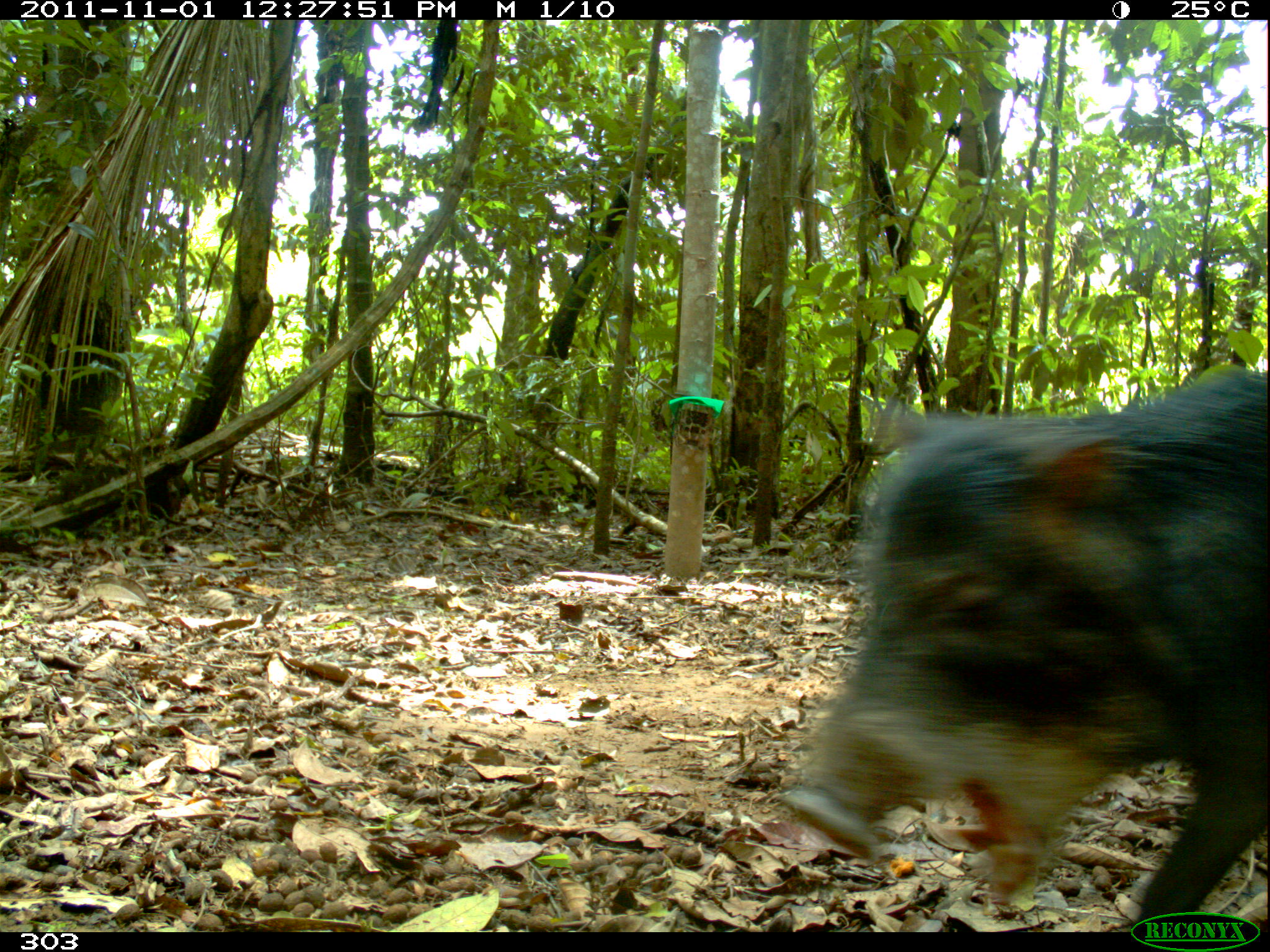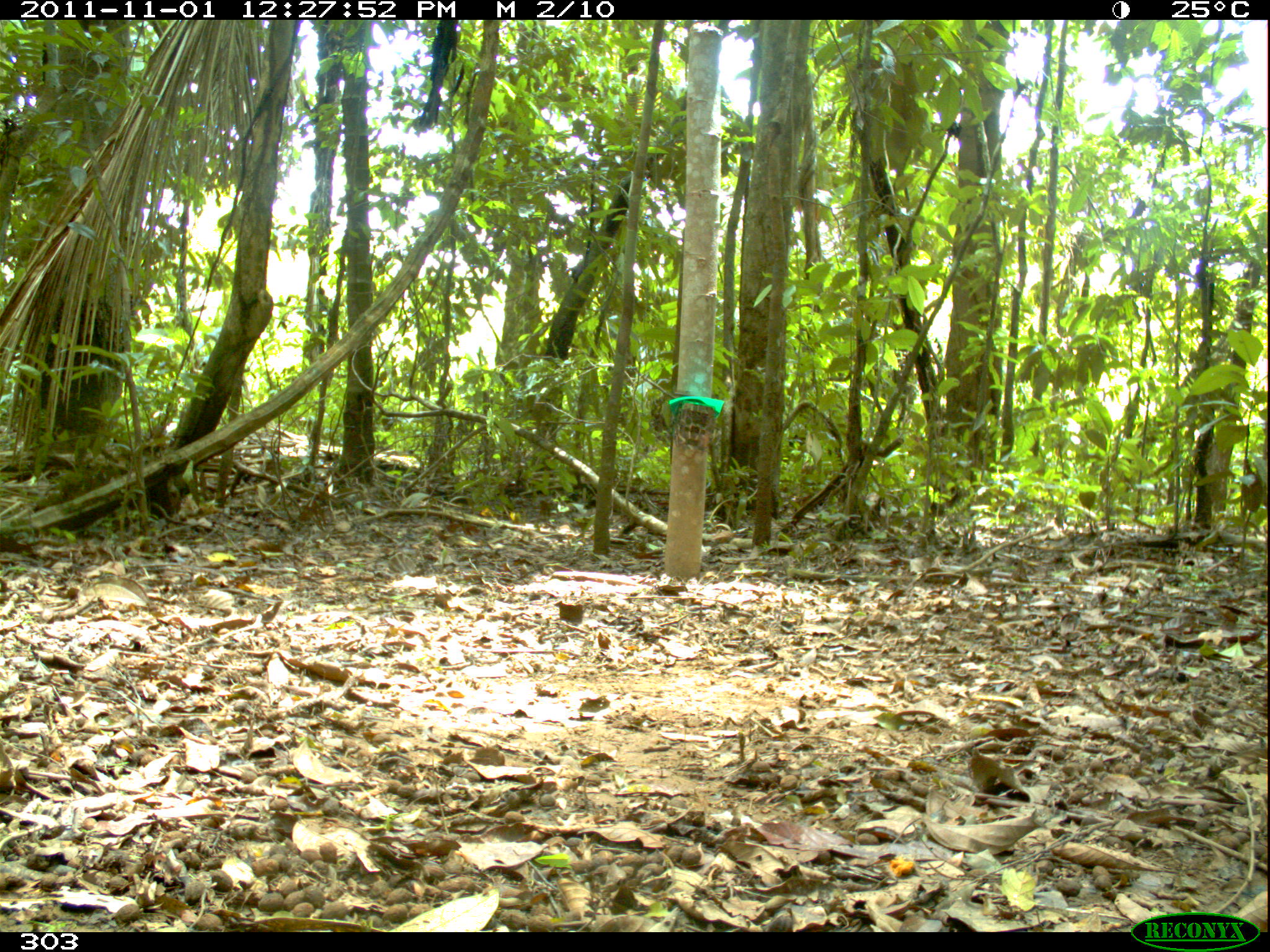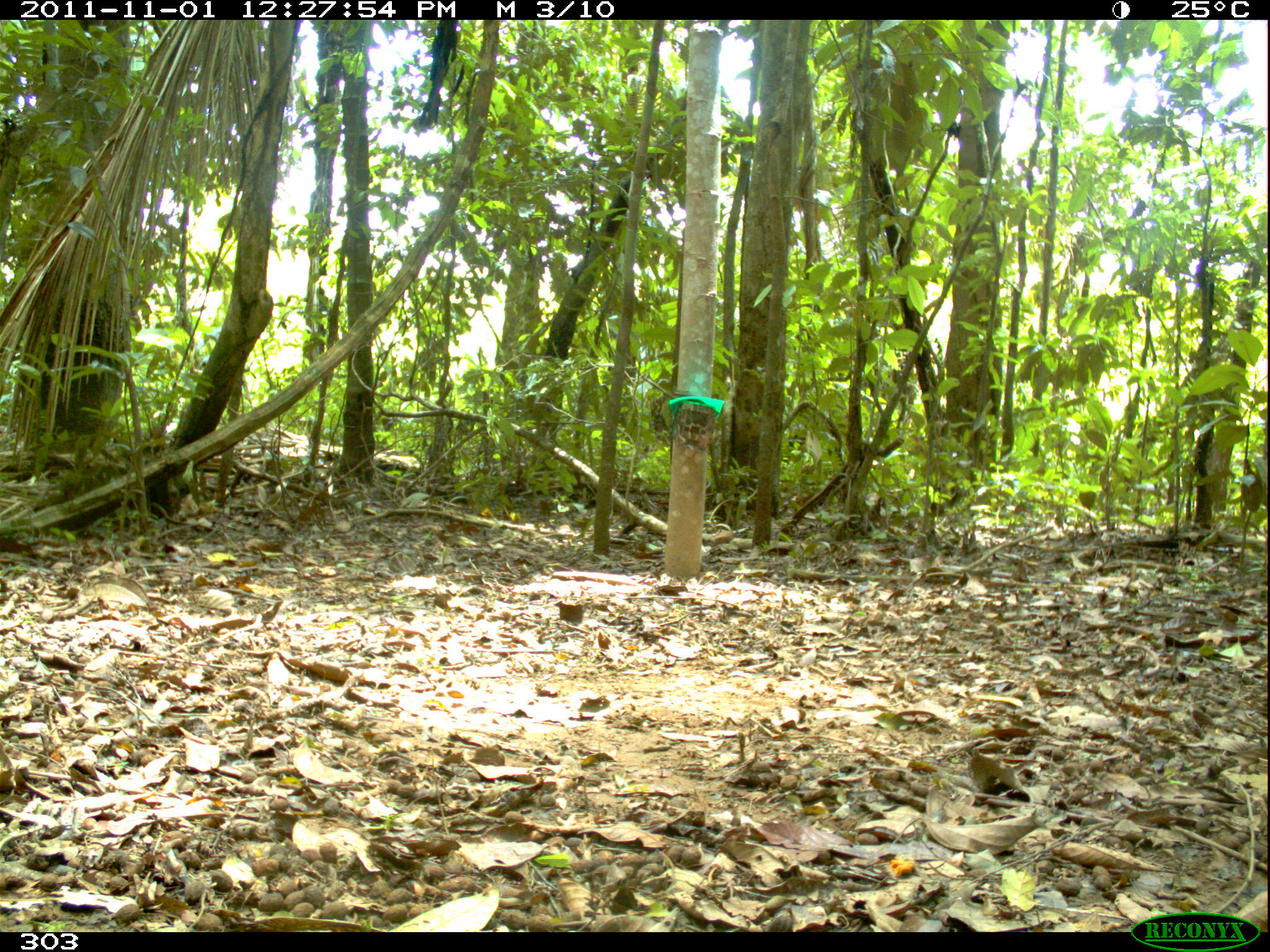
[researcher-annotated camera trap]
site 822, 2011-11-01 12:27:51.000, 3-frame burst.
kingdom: Animalia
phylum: Chordata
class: Mammalia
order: Artiodactyla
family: Tayassuidae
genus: Tayassu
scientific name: Tayassu pecari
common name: white-lipped peccary